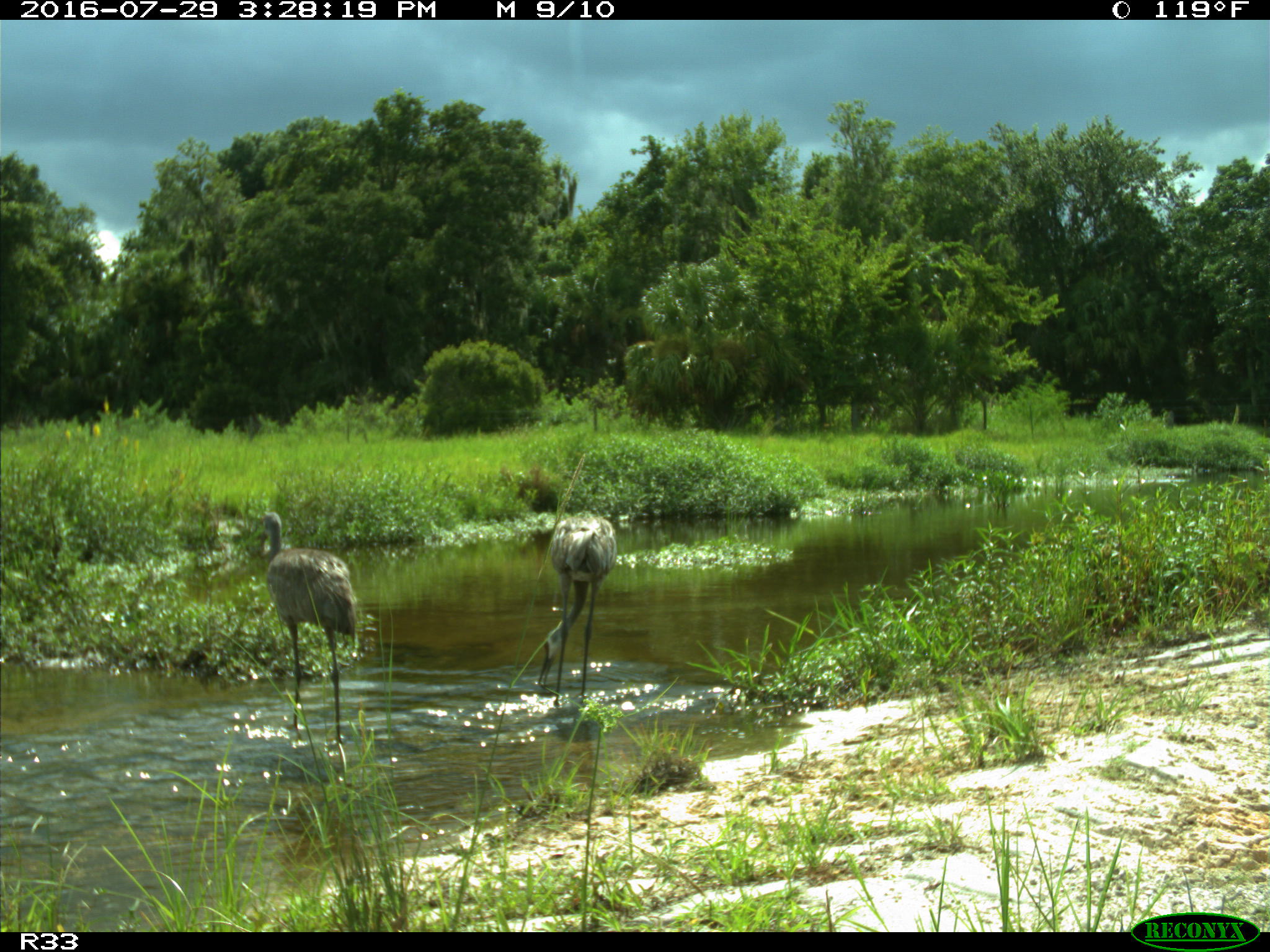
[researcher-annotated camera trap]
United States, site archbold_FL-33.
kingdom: Animalia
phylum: Chordata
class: Aves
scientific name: Aves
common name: birds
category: unidentified bird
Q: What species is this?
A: Unidentified bird (birds) (Aves).